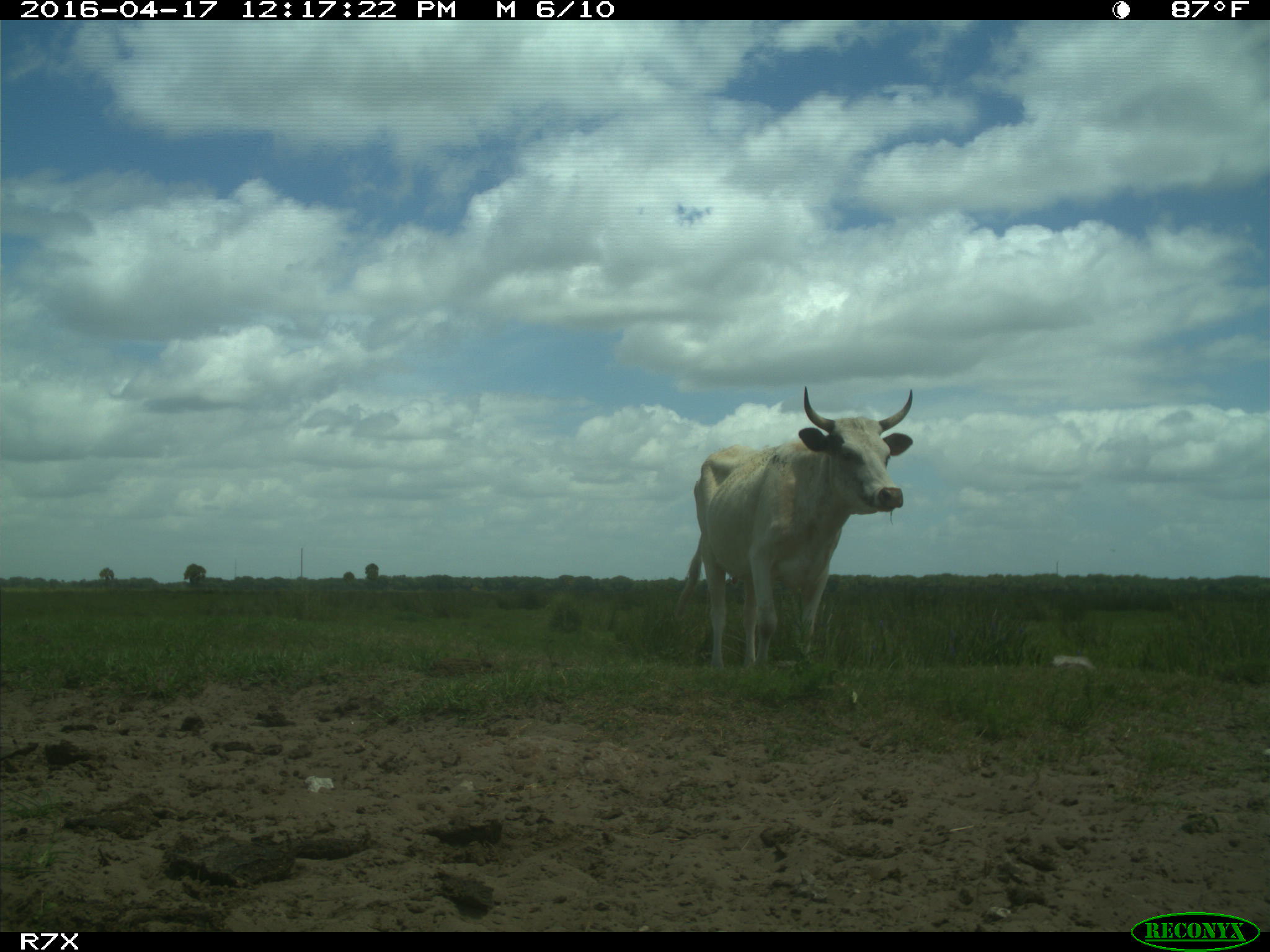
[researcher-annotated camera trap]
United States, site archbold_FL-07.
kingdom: Animalia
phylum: Chordata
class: Mammalia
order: Artiodactyla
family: Bovidae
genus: Bos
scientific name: Bos taurus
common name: domestic cow